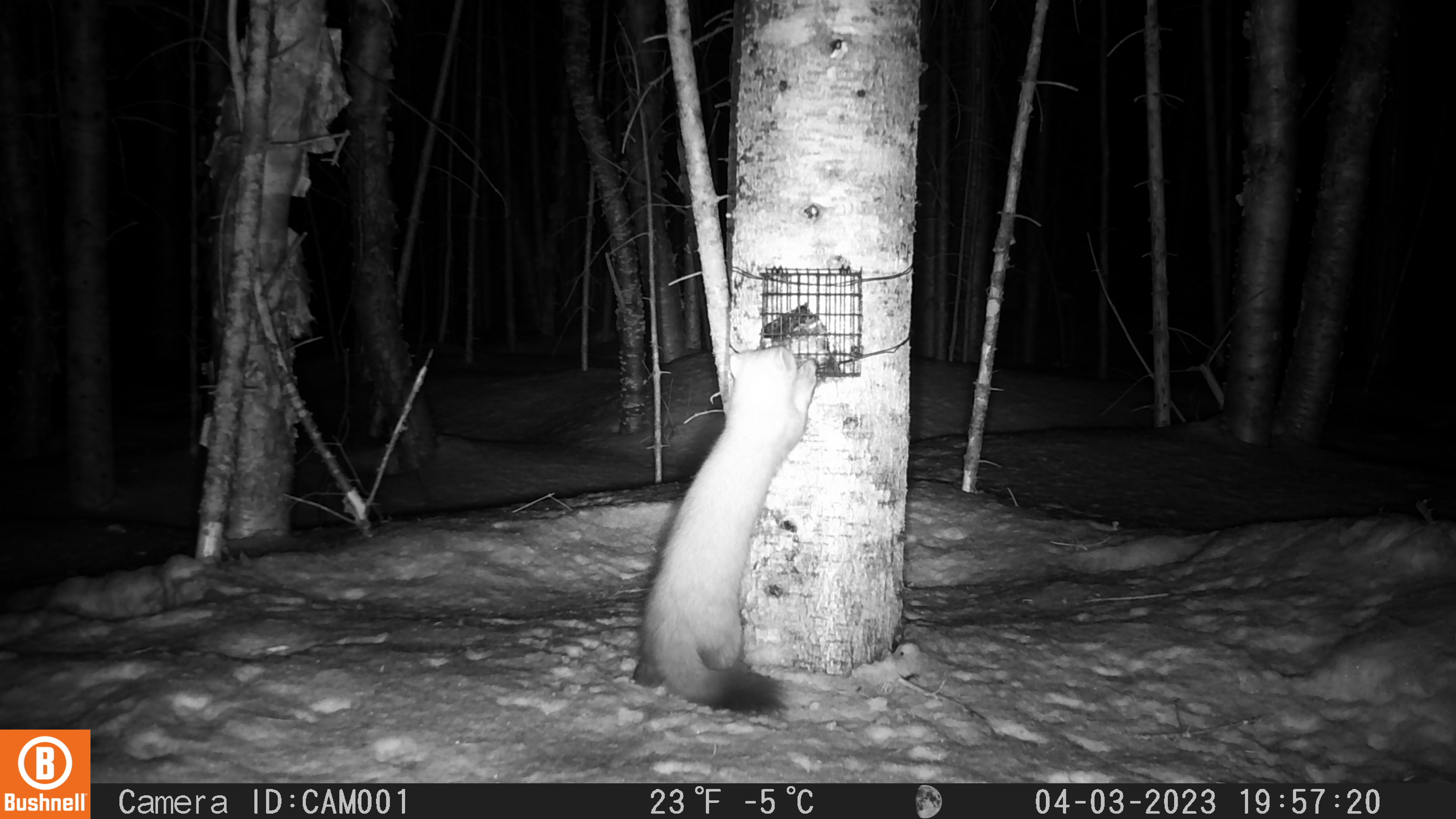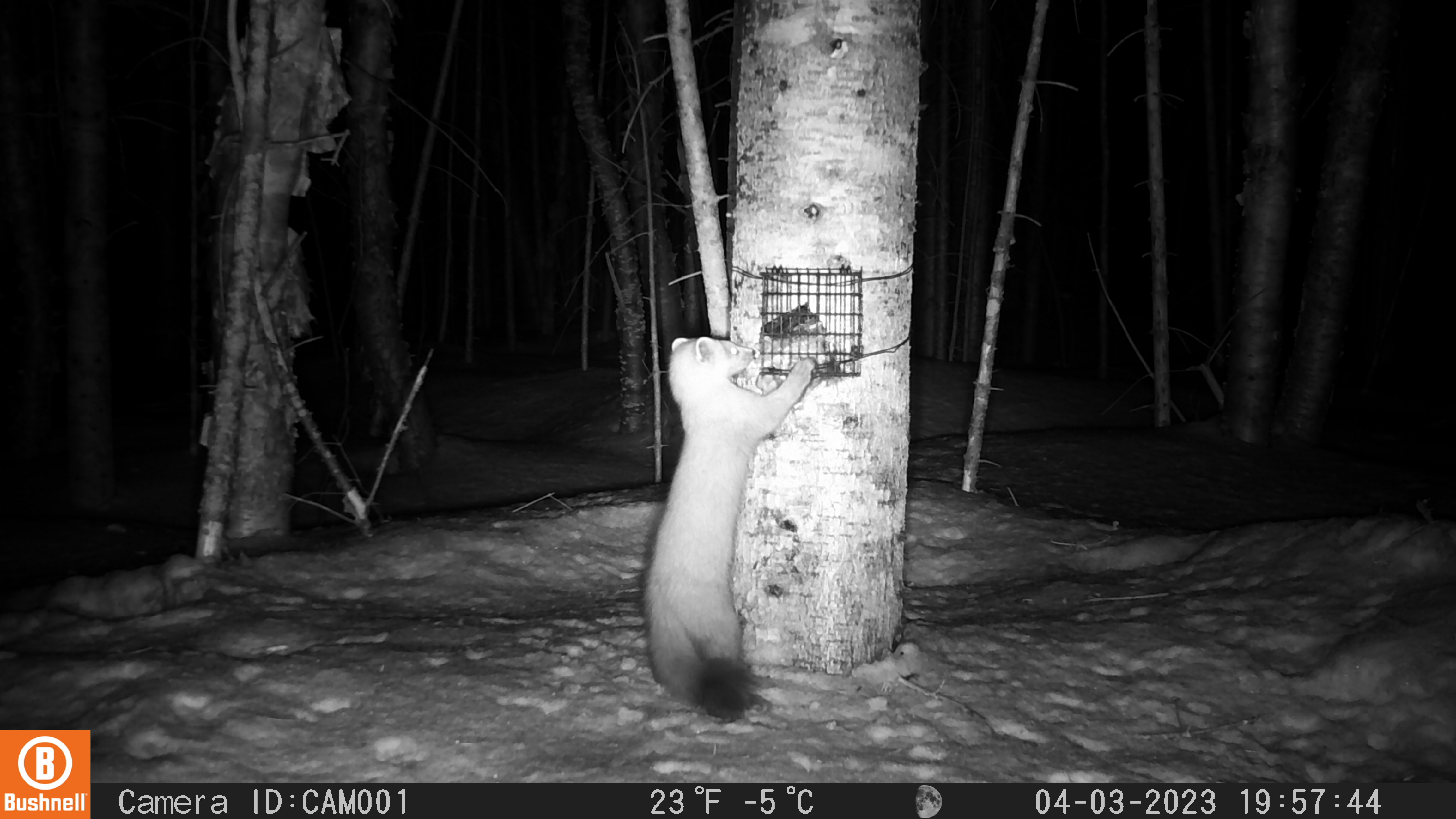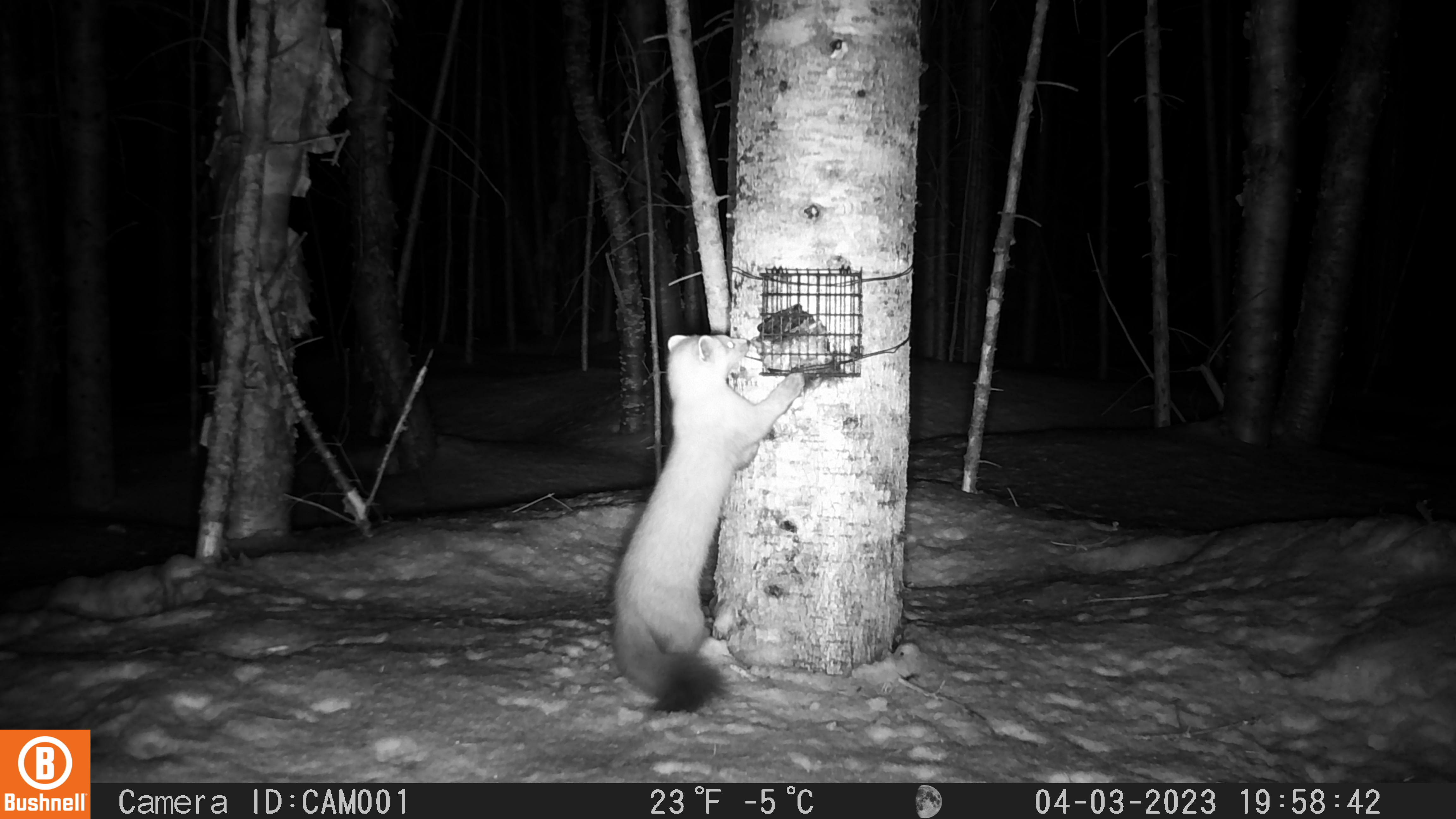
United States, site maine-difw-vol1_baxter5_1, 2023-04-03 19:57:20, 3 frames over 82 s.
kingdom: Animalia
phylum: Chordata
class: Mammalia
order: Carnivora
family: Mustelidae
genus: Martes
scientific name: Martes americana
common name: american marten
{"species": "american marten (Martes americana)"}